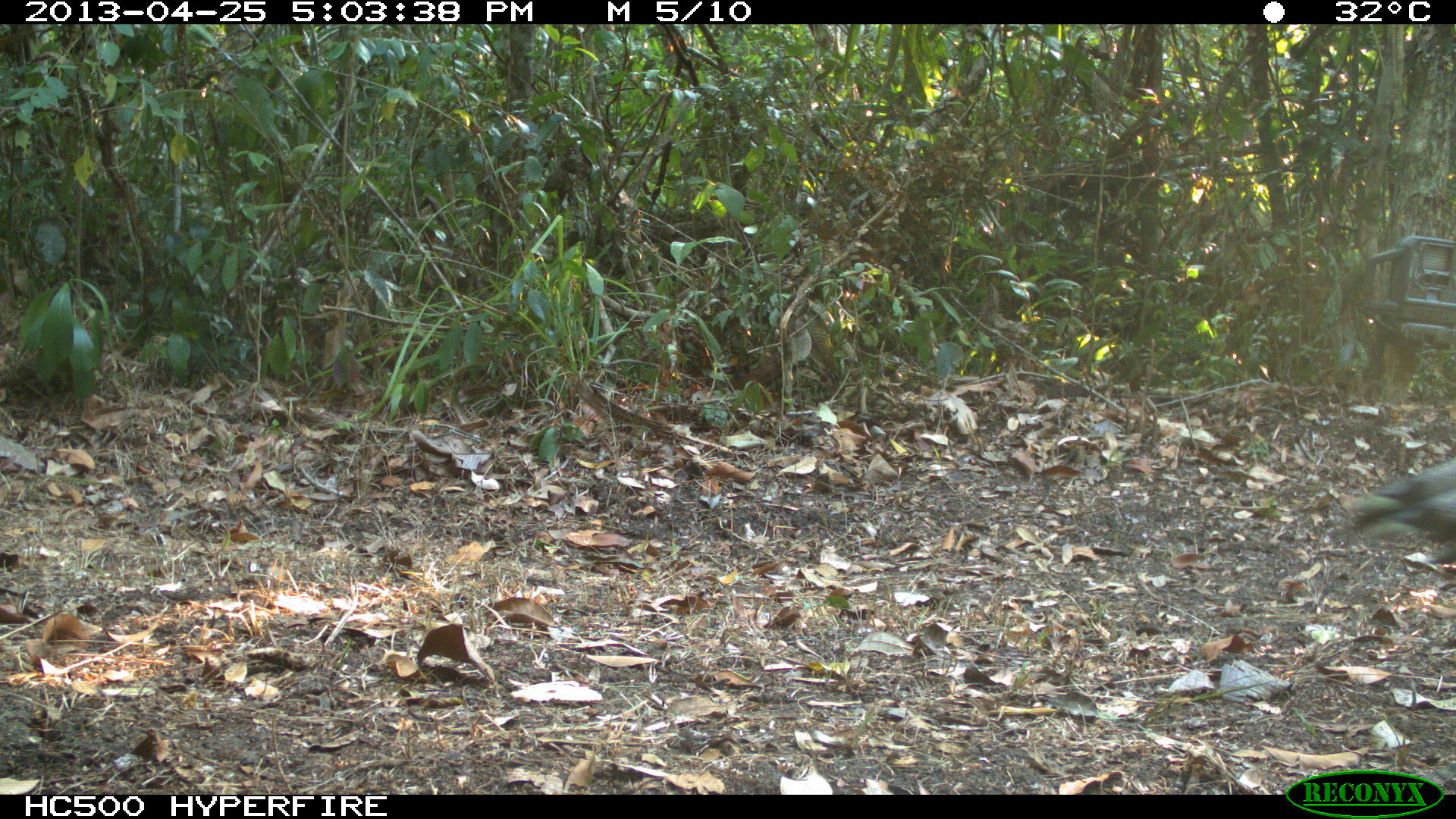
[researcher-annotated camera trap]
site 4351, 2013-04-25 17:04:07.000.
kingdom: Animalia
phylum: Chordata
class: Aves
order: Galliformes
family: Phasianidae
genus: Meleagris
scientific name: Meleagris ocellata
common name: ocellated turkey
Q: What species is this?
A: Meleagris ocellata (ocellated turkey).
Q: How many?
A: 3.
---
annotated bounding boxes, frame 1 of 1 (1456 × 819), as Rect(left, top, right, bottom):
meleagris ocellata: Rect(1345, 450, 1455, 560)